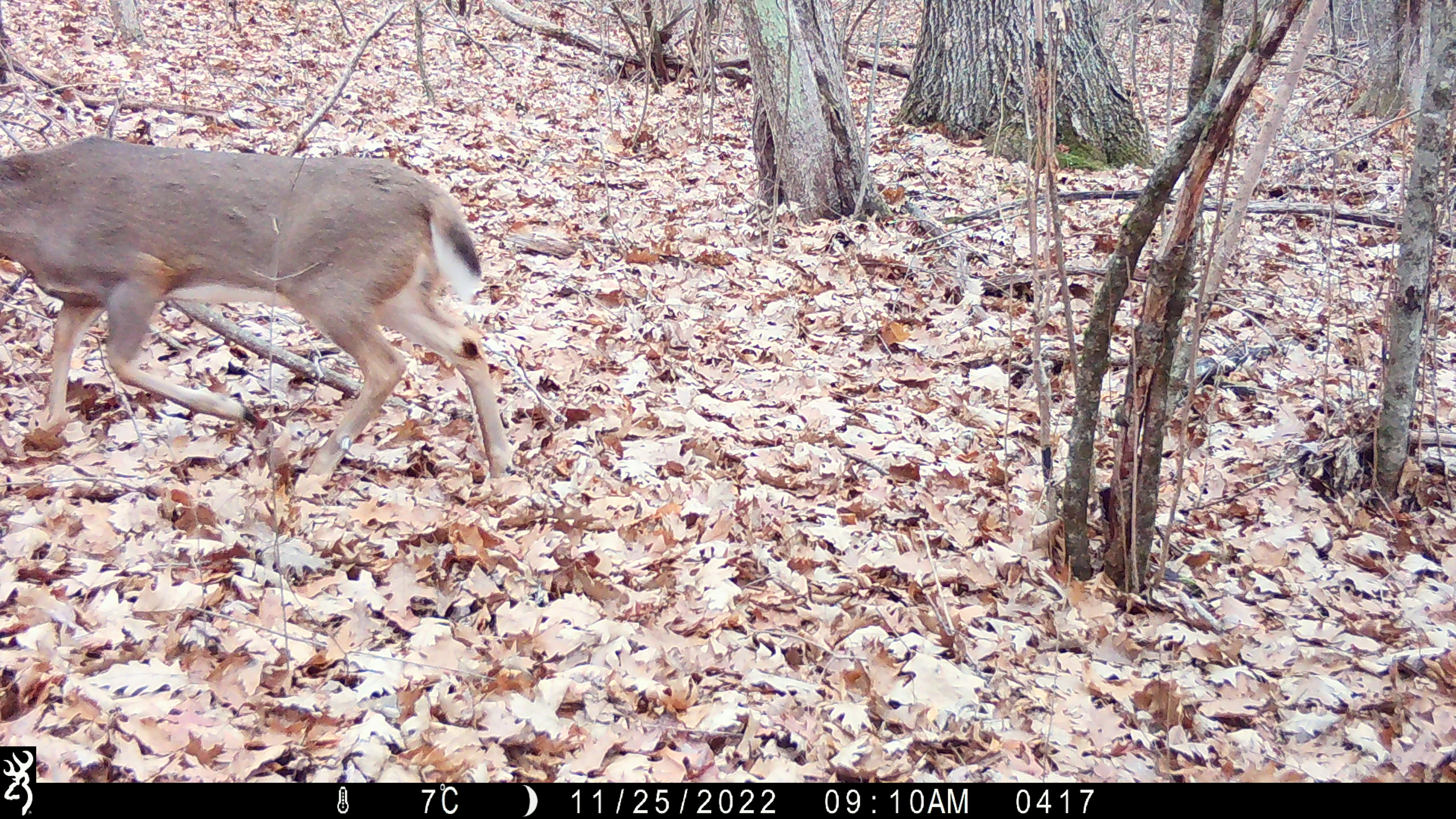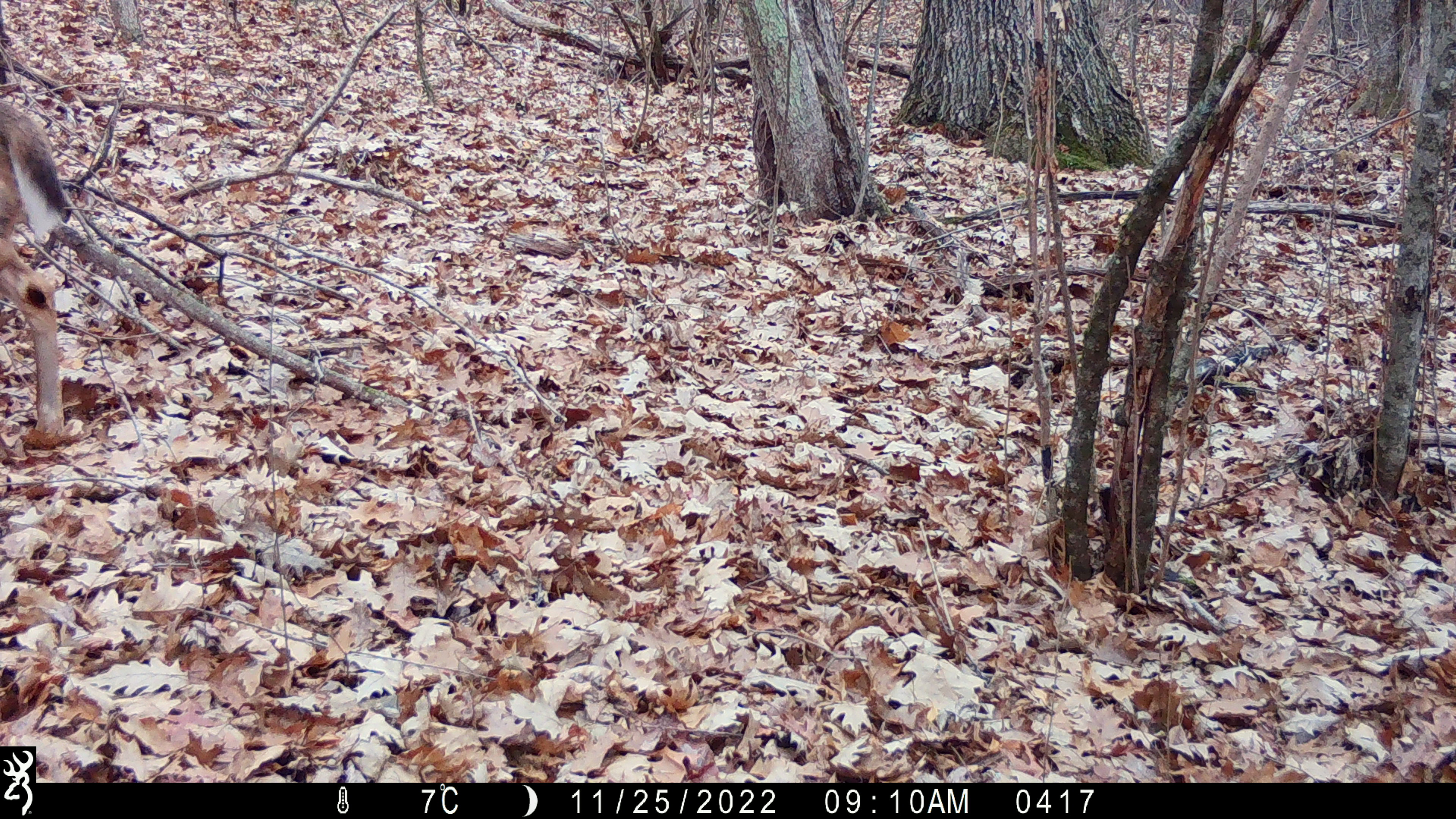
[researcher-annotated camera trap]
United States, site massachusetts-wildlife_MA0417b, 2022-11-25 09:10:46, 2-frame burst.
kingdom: Animalia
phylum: Chordata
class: Mammalia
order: Artiodactyla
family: Cervidae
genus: Odocoileus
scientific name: Odocoileus virginianus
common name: white-tailed deer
White-tailed deer (Odocoileus virginianus).